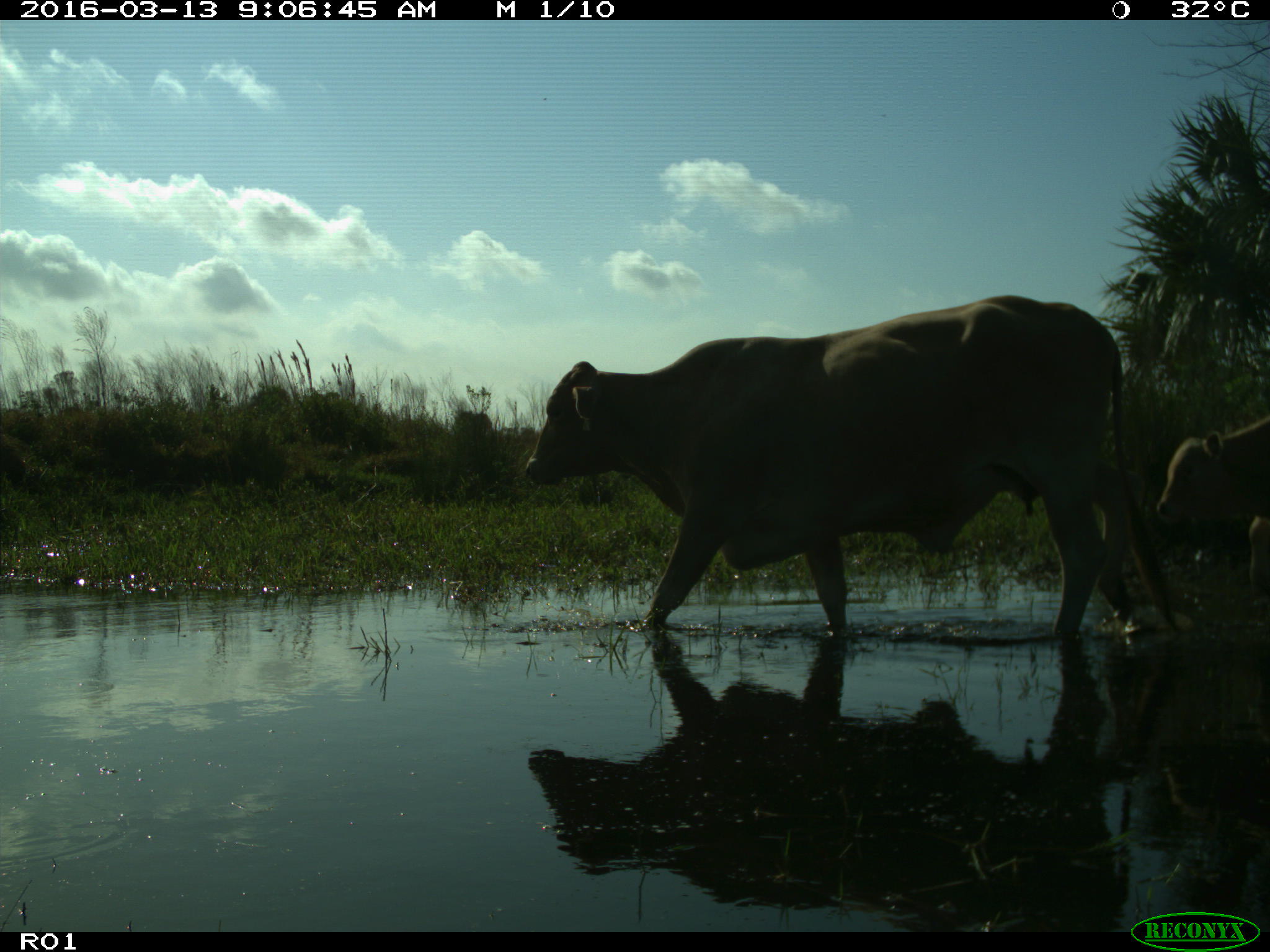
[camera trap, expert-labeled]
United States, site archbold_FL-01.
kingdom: Animalia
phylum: Chordata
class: Mammalia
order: Artiodactyla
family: Bovidae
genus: Bos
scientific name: Bos taurus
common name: domestic cow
Bos taurus (domestic cow).